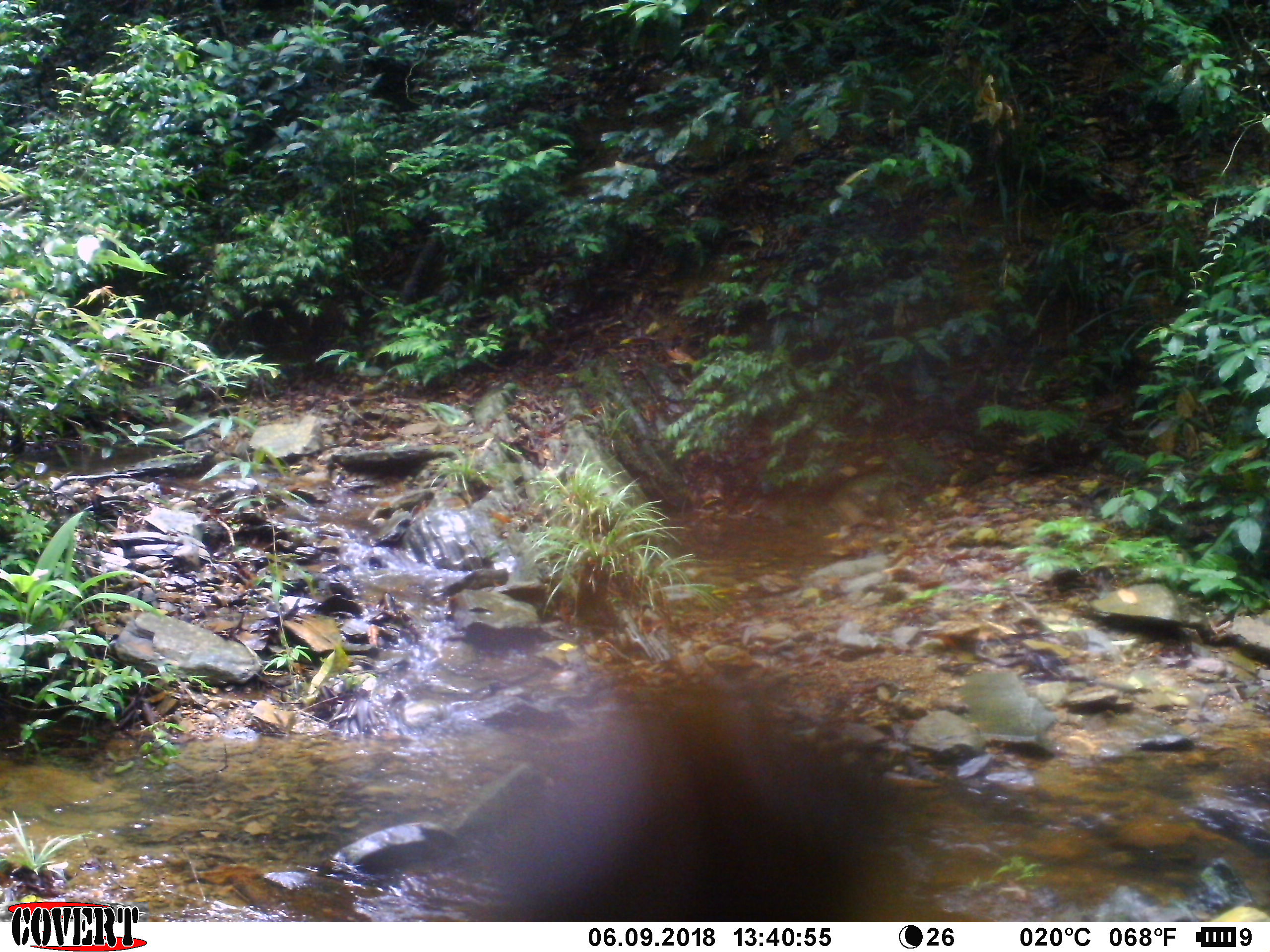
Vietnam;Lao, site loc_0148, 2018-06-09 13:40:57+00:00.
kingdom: Animalia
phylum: Arthropoda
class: Insecta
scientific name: Insecta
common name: insect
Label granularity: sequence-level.